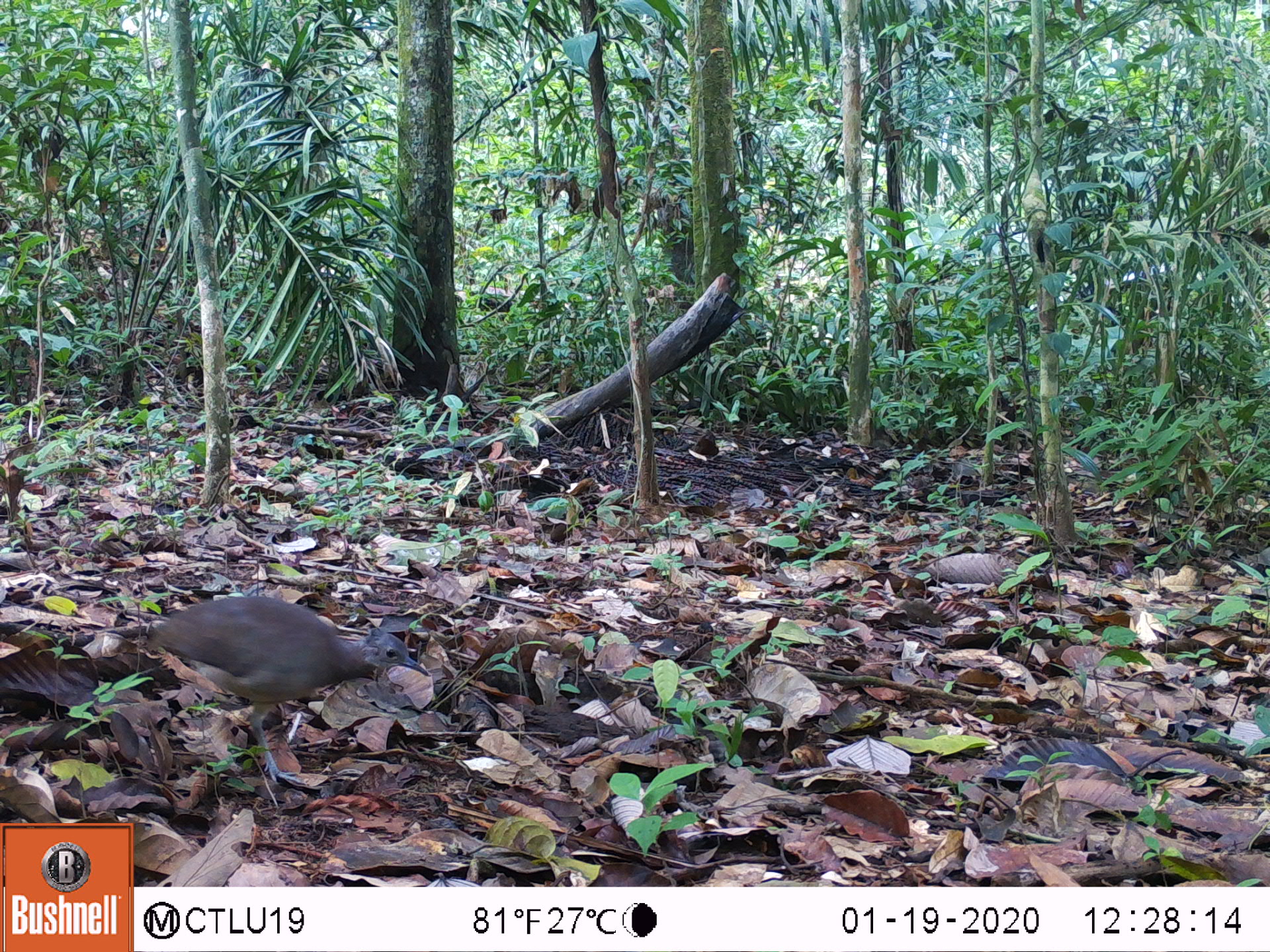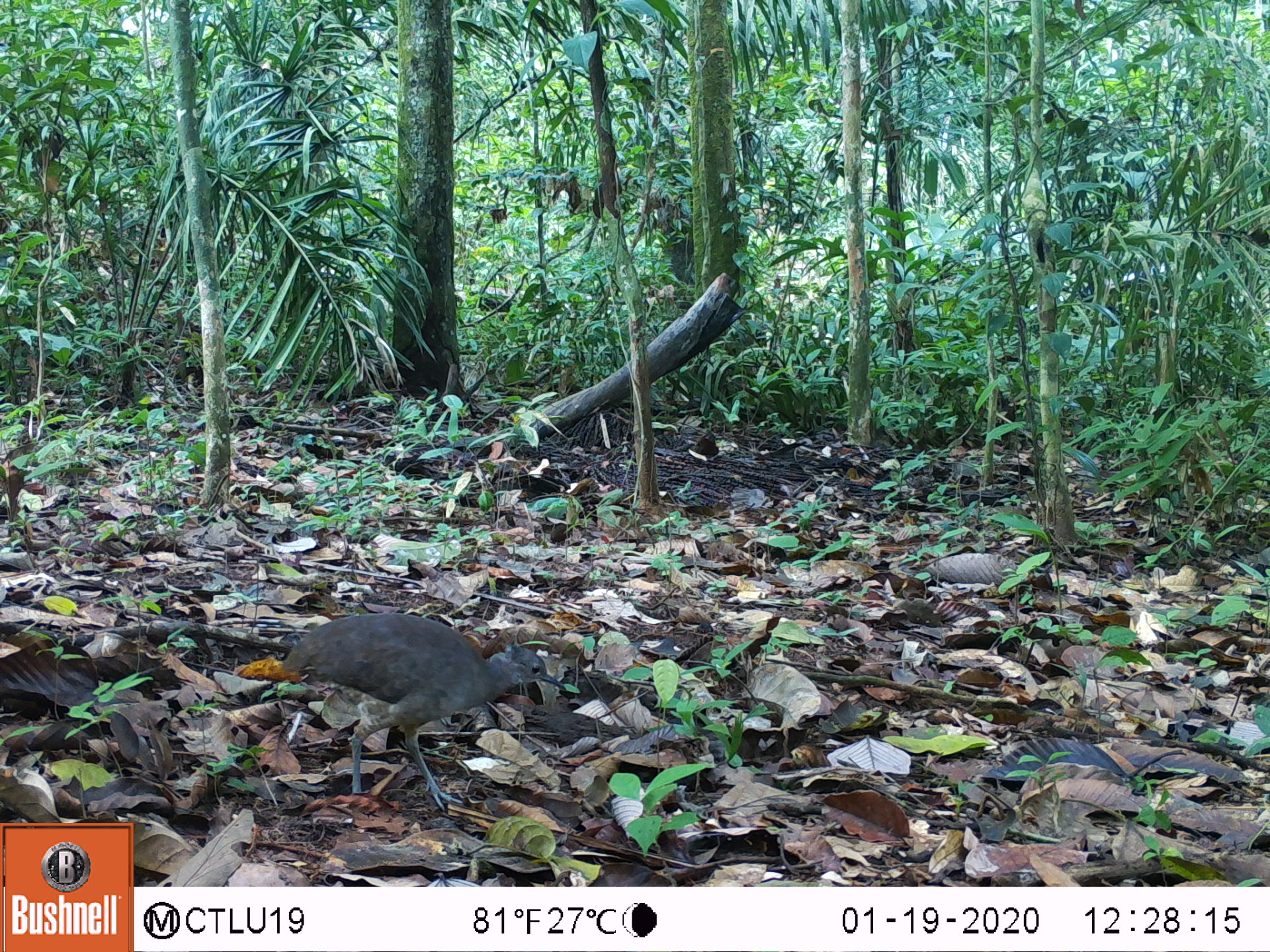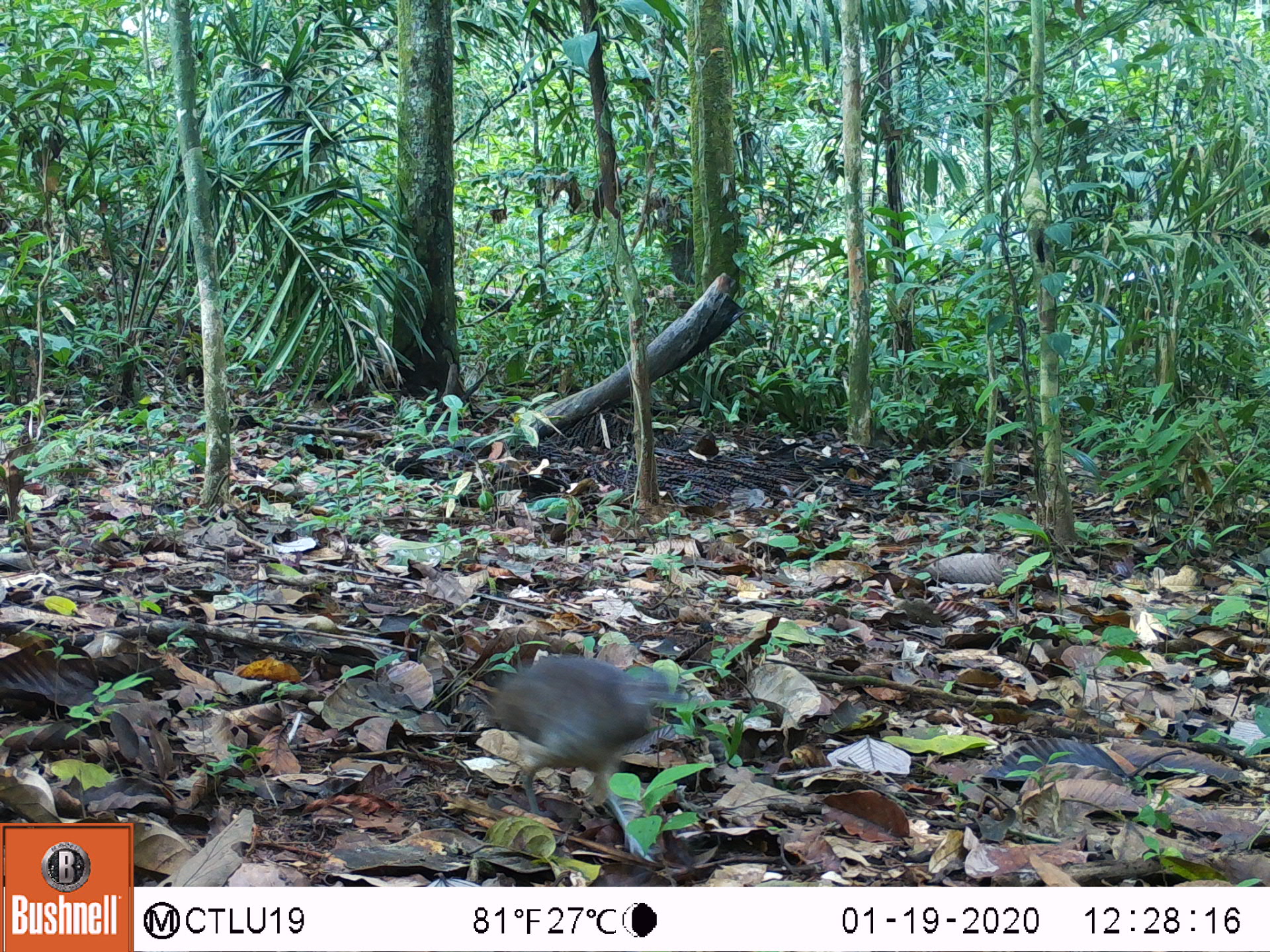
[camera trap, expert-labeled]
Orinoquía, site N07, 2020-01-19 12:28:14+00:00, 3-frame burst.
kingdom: Animalia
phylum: Chordata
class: Aves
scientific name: Aves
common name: bird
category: unknown bird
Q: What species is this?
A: Unknown bird (bird) (Aves).